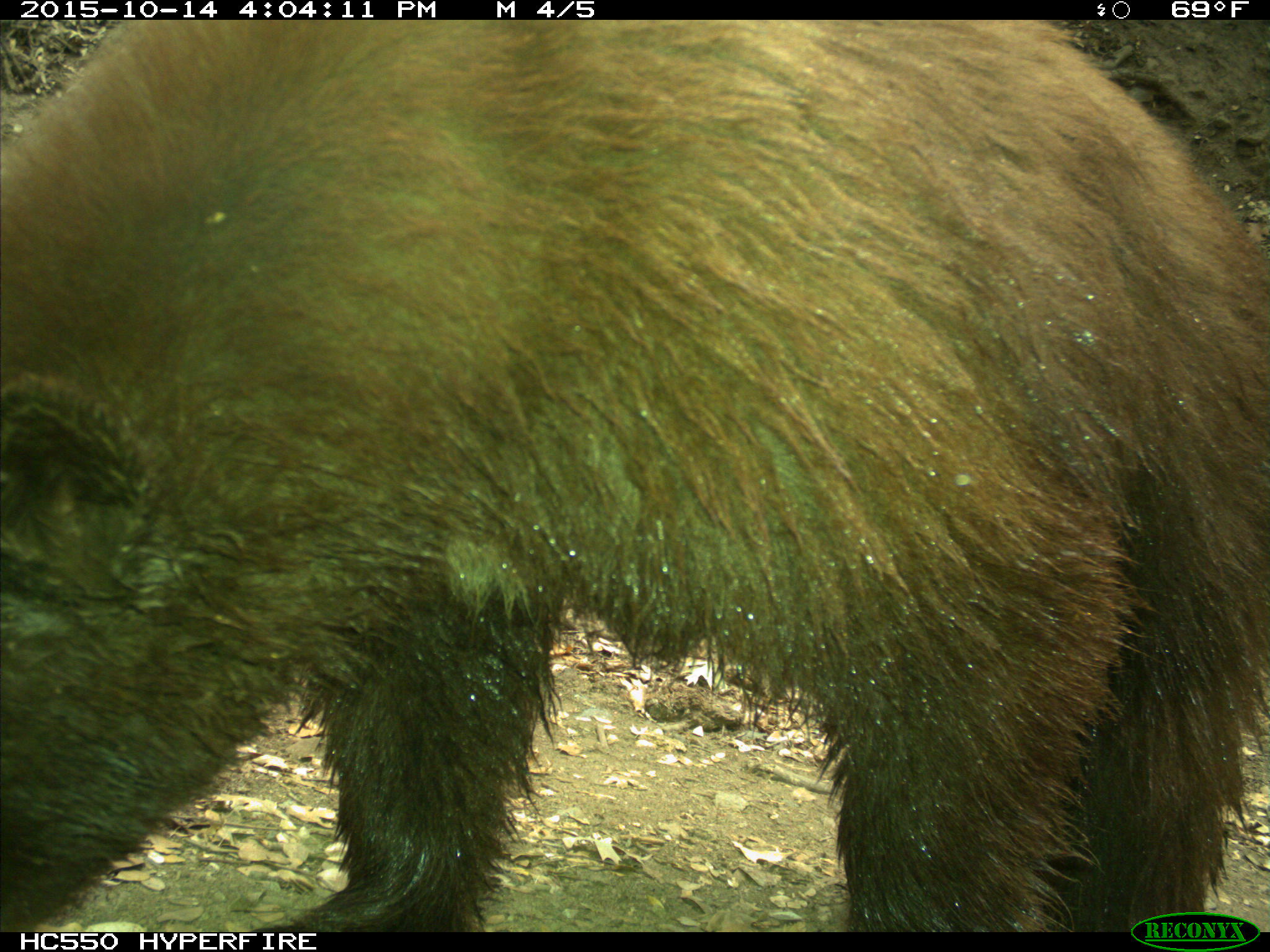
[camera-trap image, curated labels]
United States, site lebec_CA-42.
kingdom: Animalia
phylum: Chordata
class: Mammalia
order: Carnivora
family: Ursidae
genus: Ursus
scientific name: Ursus americanus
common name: american black bear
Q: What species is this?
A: Ursus americanus (american black bear).